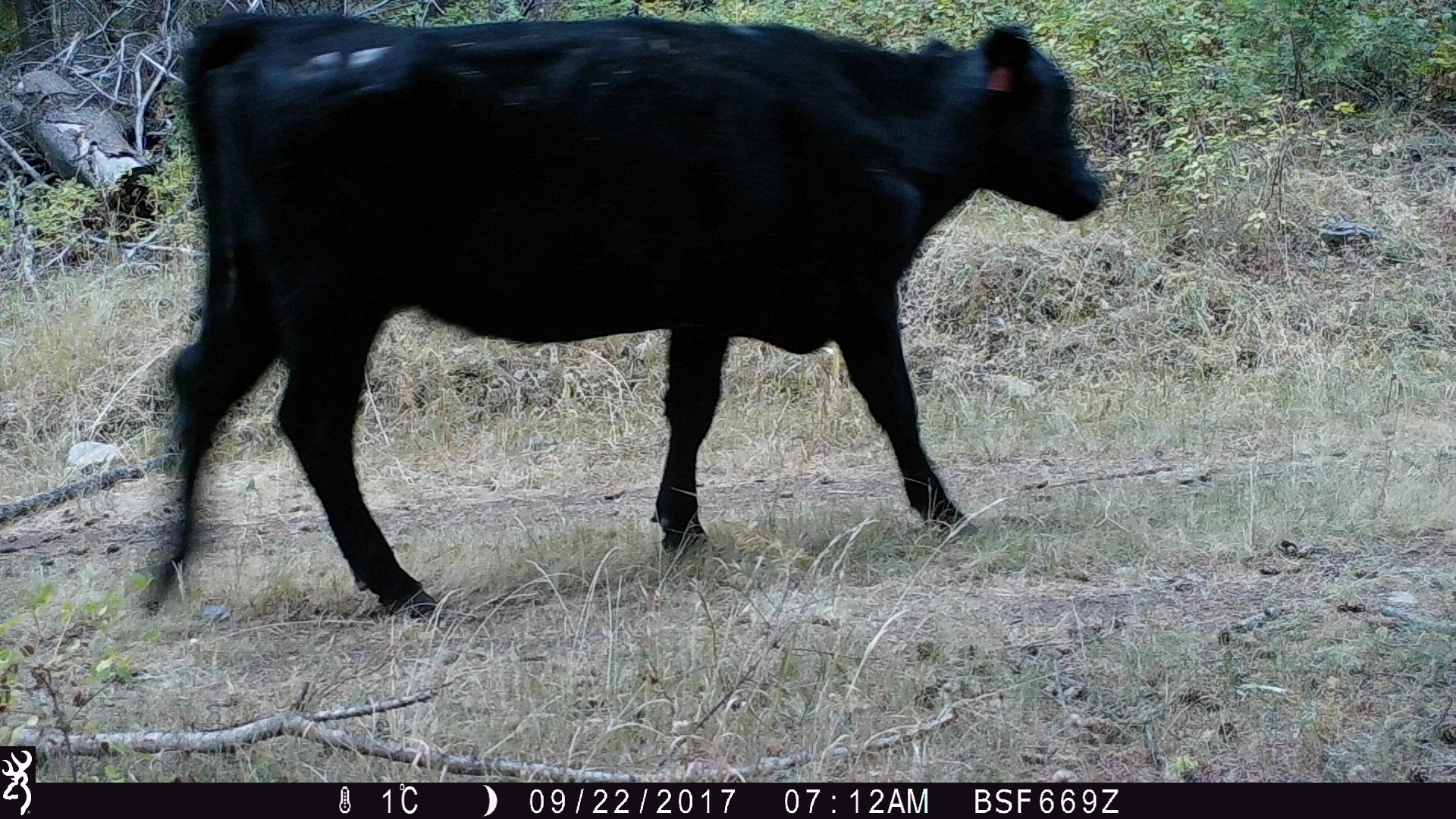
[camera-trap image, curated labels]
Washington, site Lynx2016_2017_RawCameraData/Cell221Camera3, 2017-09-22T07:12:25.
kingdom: Animalia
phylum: Chordata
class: Mammalia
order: Artiodactyla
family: Bovidae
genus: Bos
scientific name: Bos taurus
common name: domestic cattle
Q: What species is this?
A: Domestic cattle (Bos taurus).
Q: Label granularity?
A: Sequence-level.